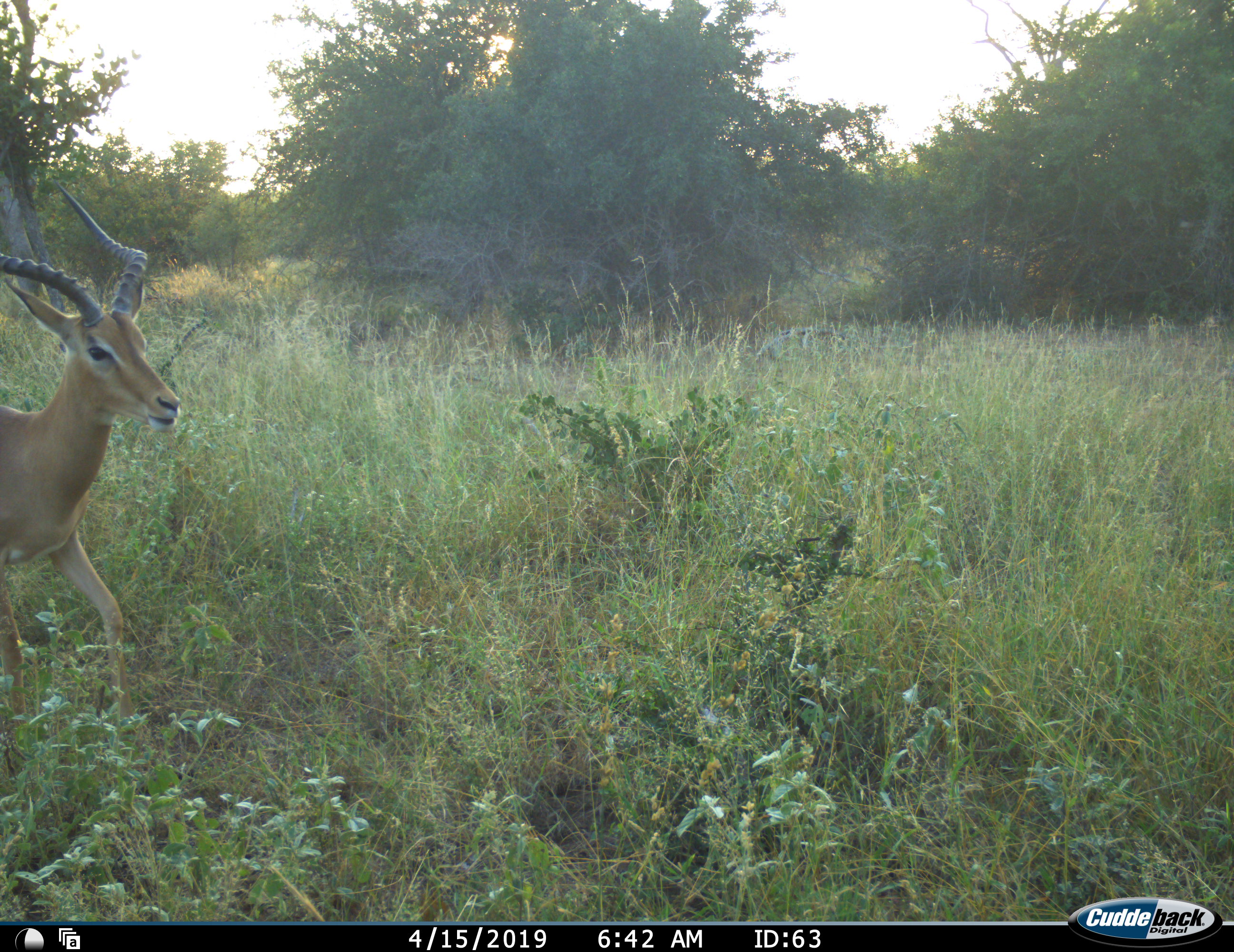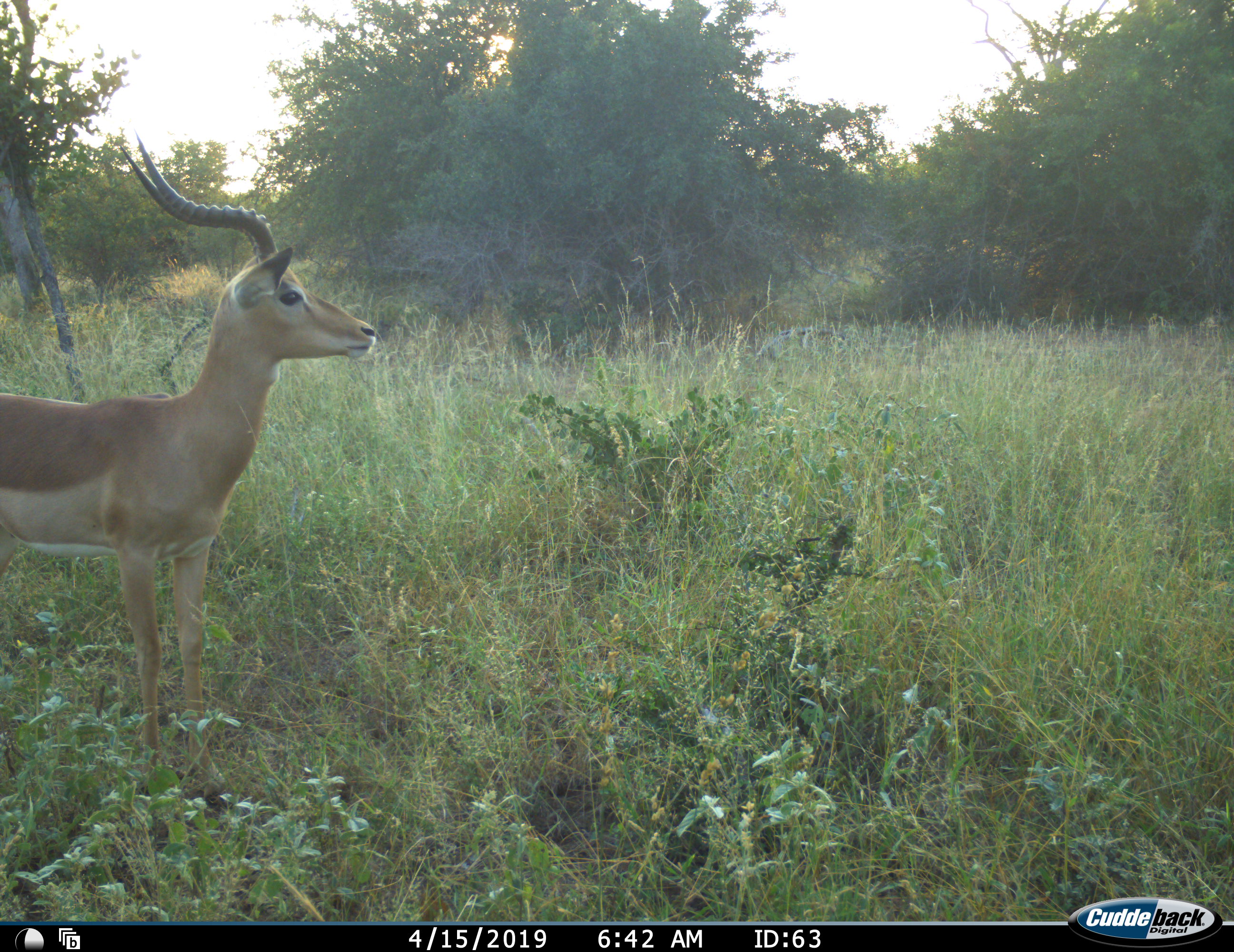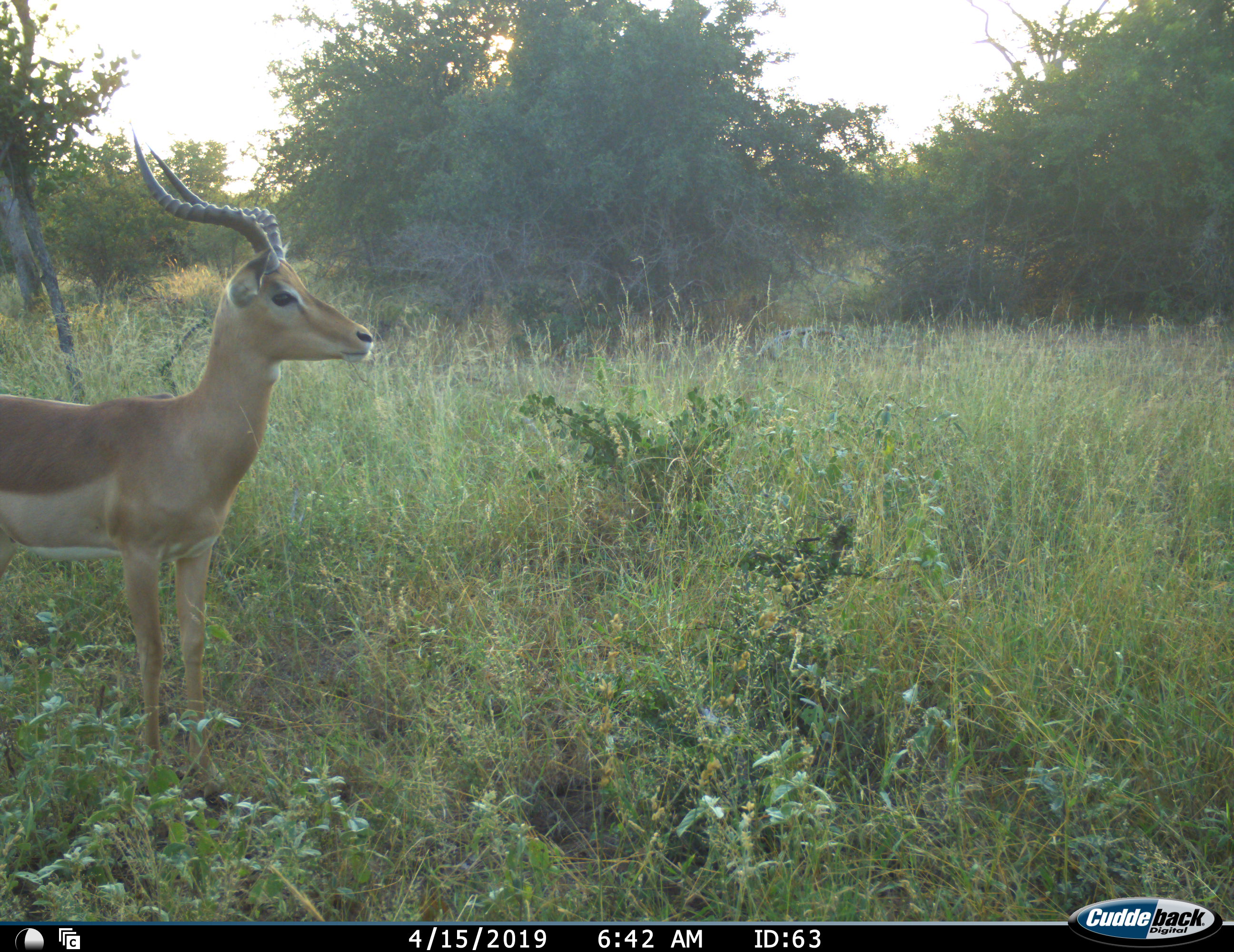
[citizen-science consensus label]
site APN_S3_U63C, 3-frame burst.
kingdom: Animalia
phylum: Chordata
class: Mammalia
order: Artiodactyla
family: Bovidae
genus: Aepyceros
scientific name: Aepyceros melampus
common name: impala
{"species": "impala (Aepyceros melampus)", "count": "1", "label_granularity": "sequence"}